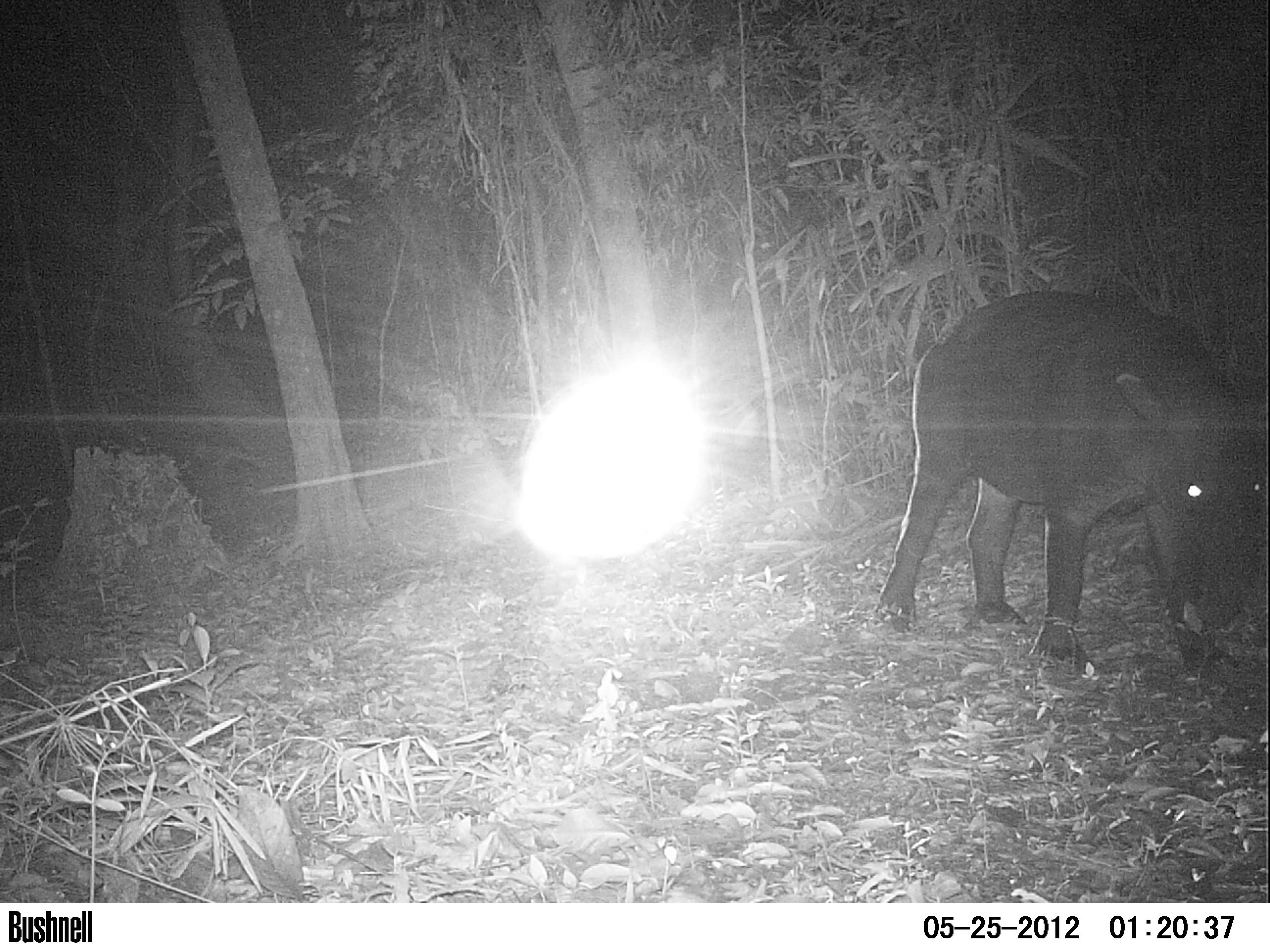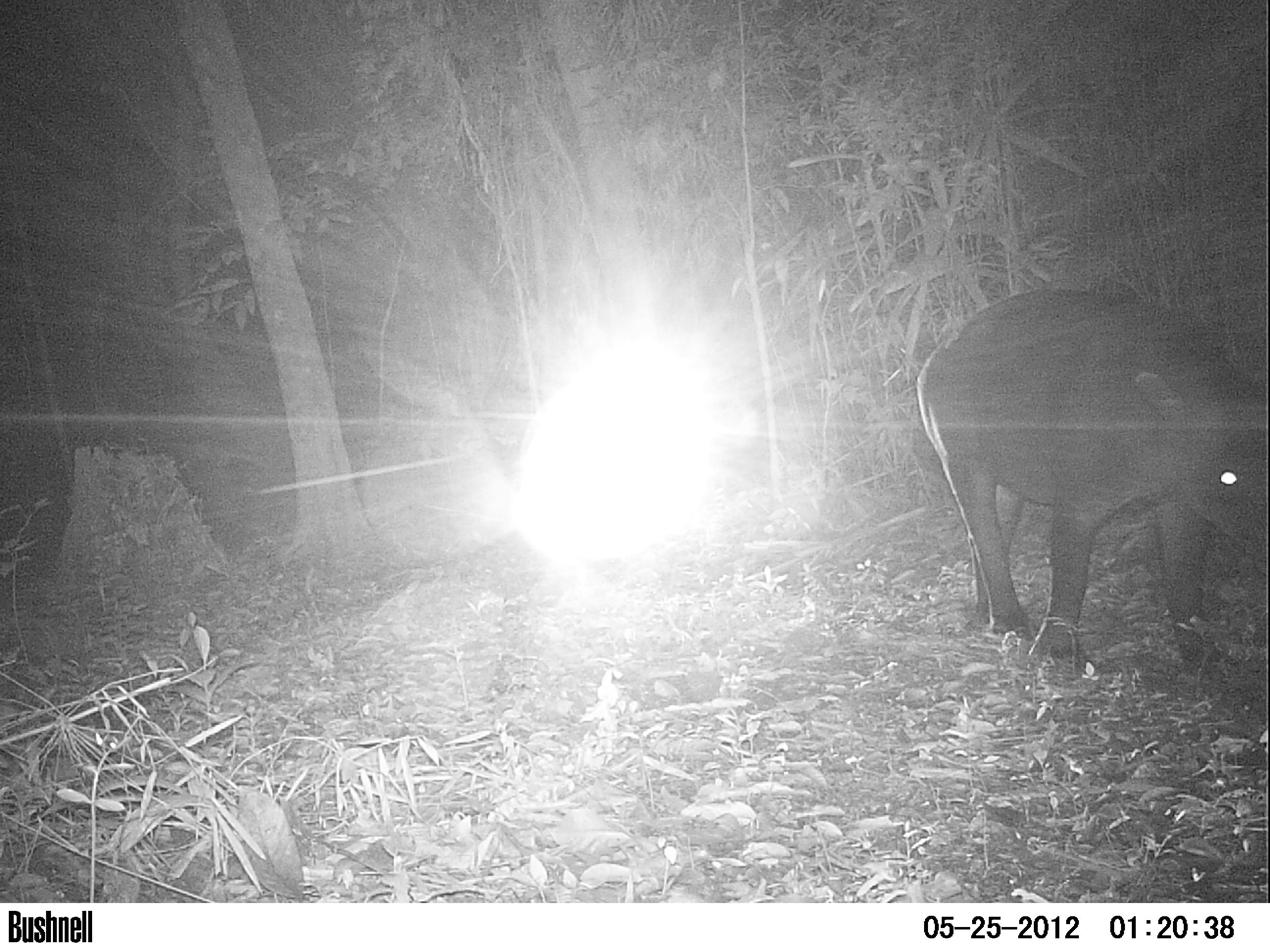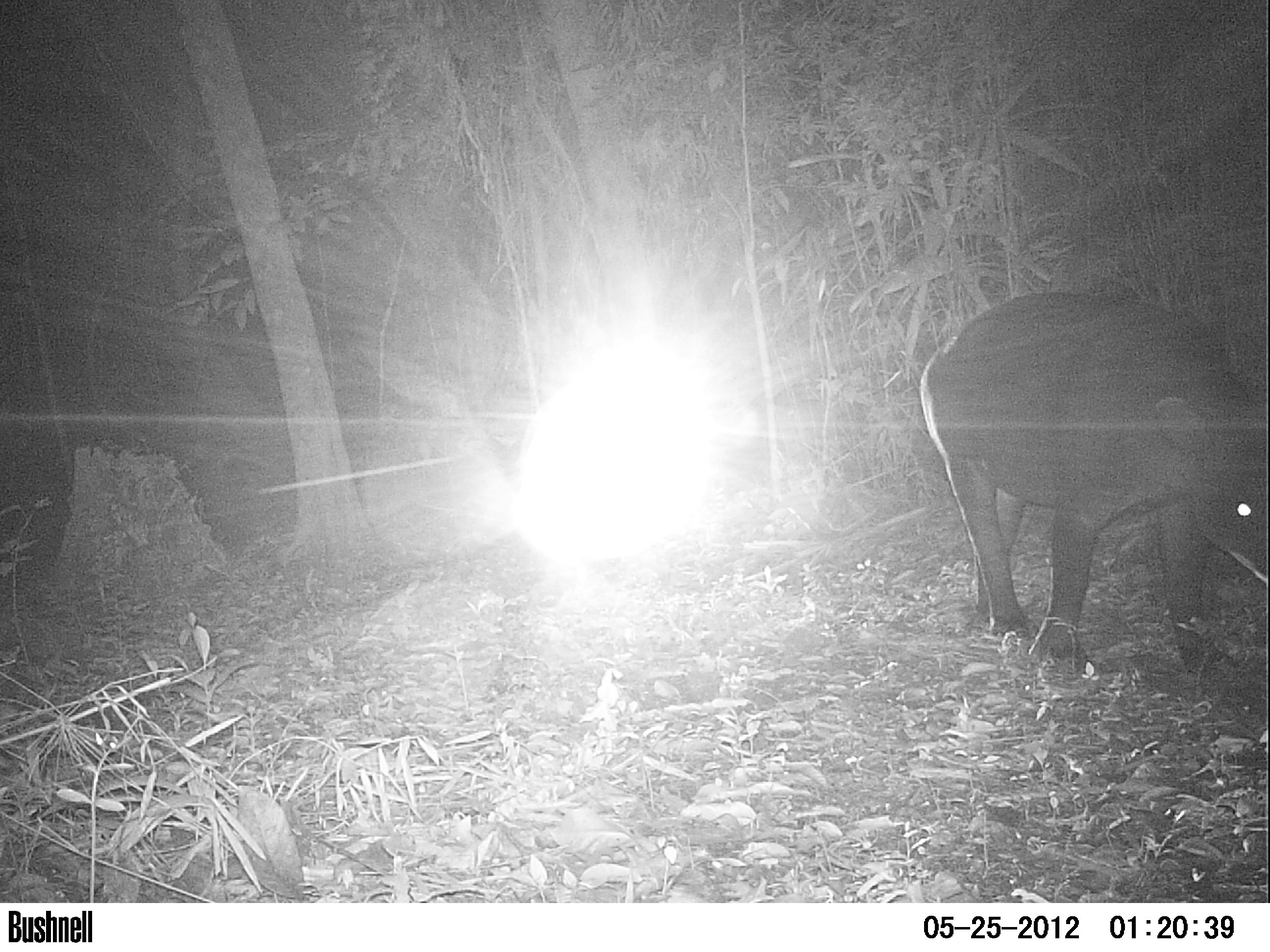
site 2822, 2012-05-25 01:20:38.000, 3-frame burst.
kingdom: Animalia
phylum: Chordata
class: Mammalia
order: Perissodactyla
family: Tapiridae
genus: Tapirus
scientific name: Tapirus bairdii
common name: baird's tapir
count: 1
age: adult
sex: male